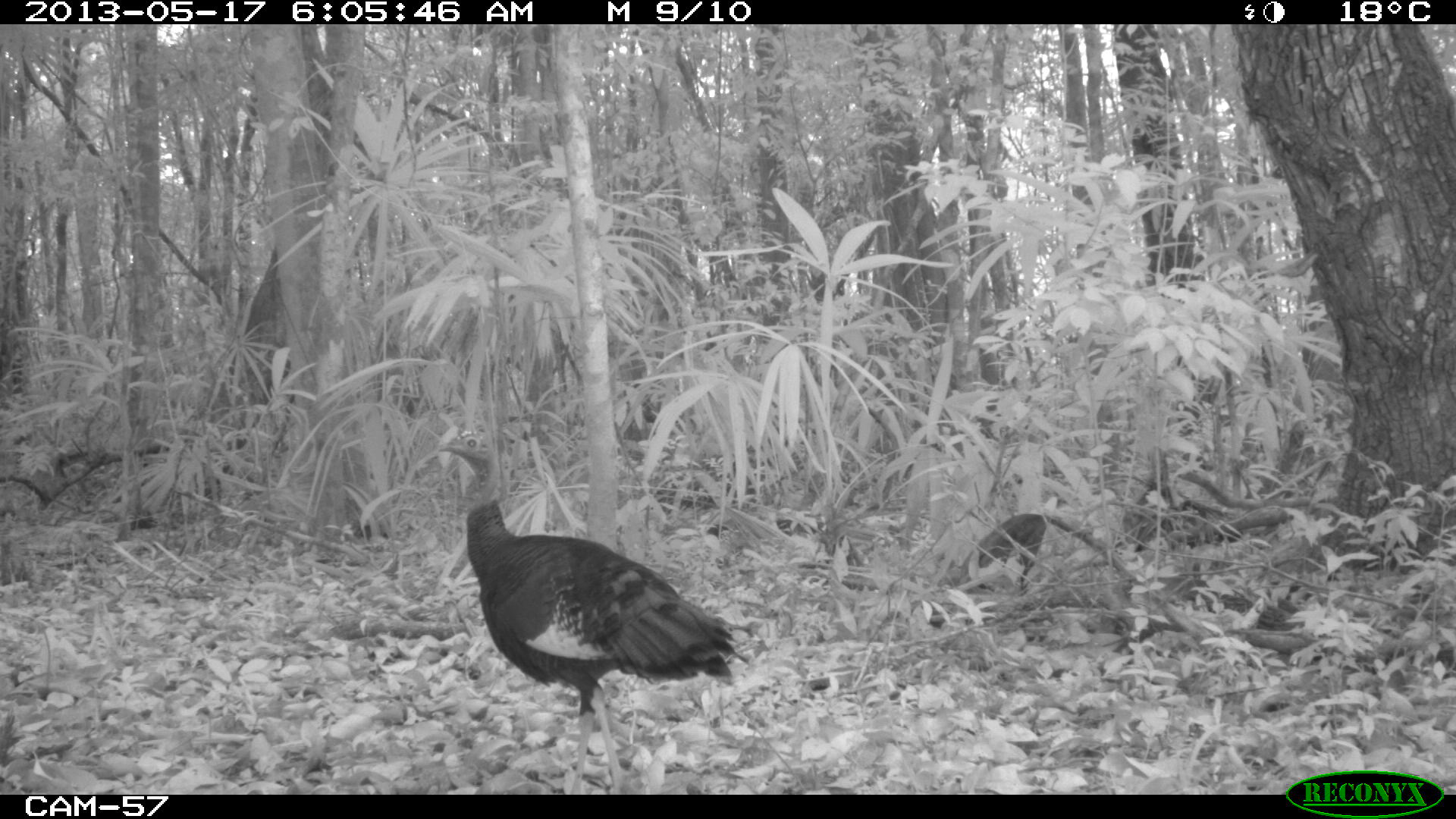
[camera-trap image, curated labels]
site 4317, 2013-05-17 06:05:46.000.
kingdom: Animalia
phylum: Chordata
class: Aves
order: Galliformes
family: Phasianidae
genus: Meleagris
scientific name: Meleagris ocellata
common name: ocellated turkey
Meleagris ocellata (ocellated turkey), count 1, sex female.